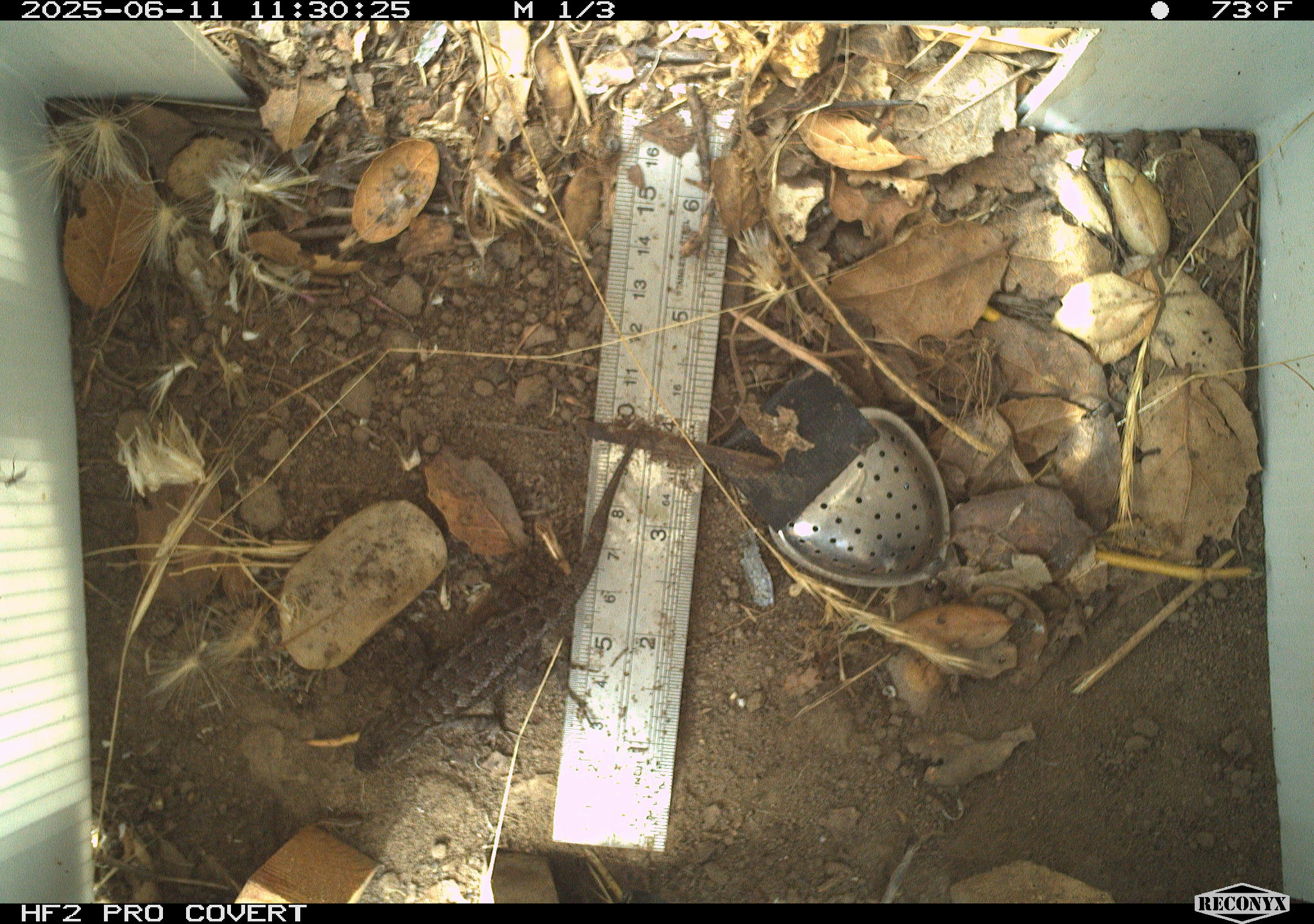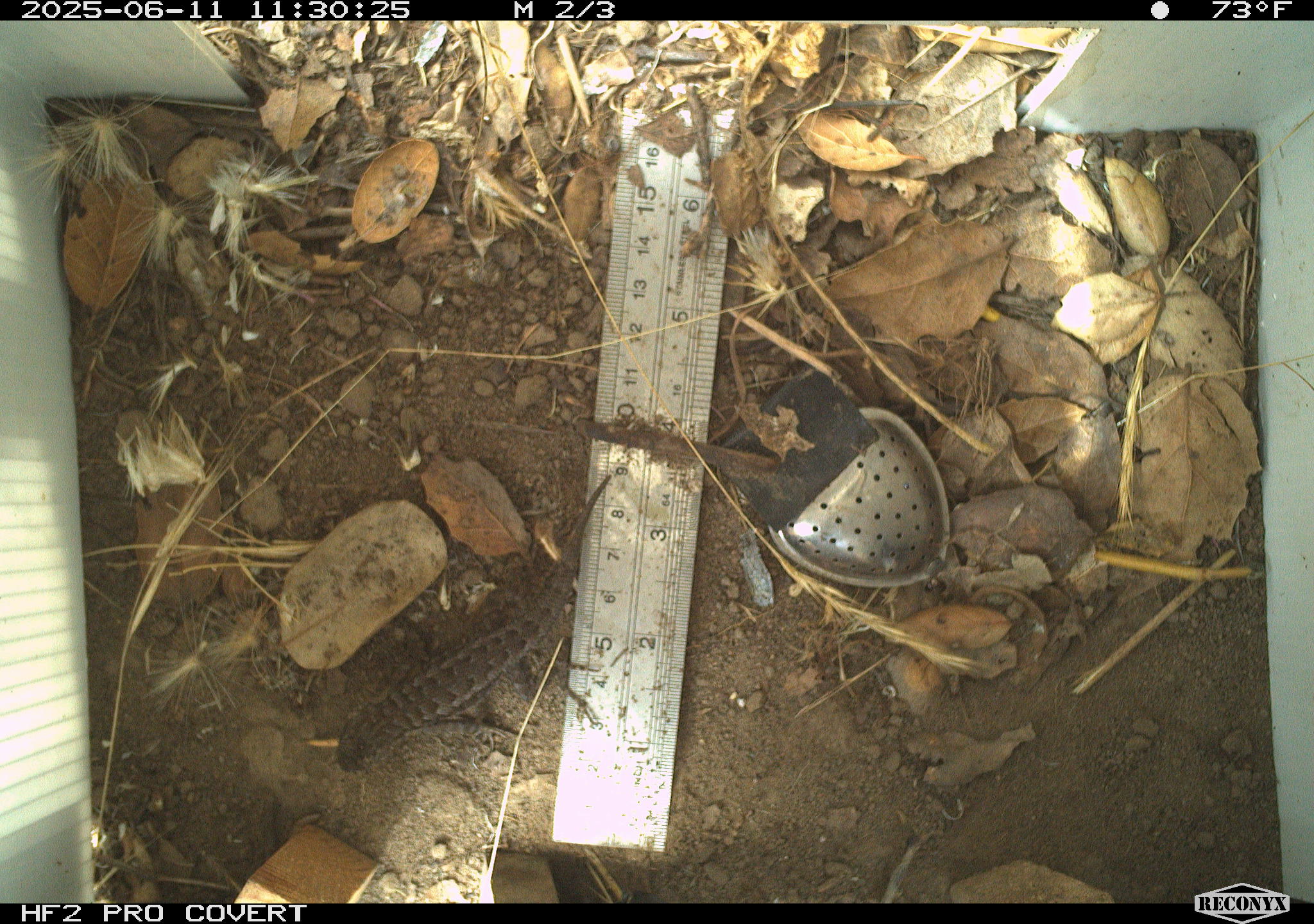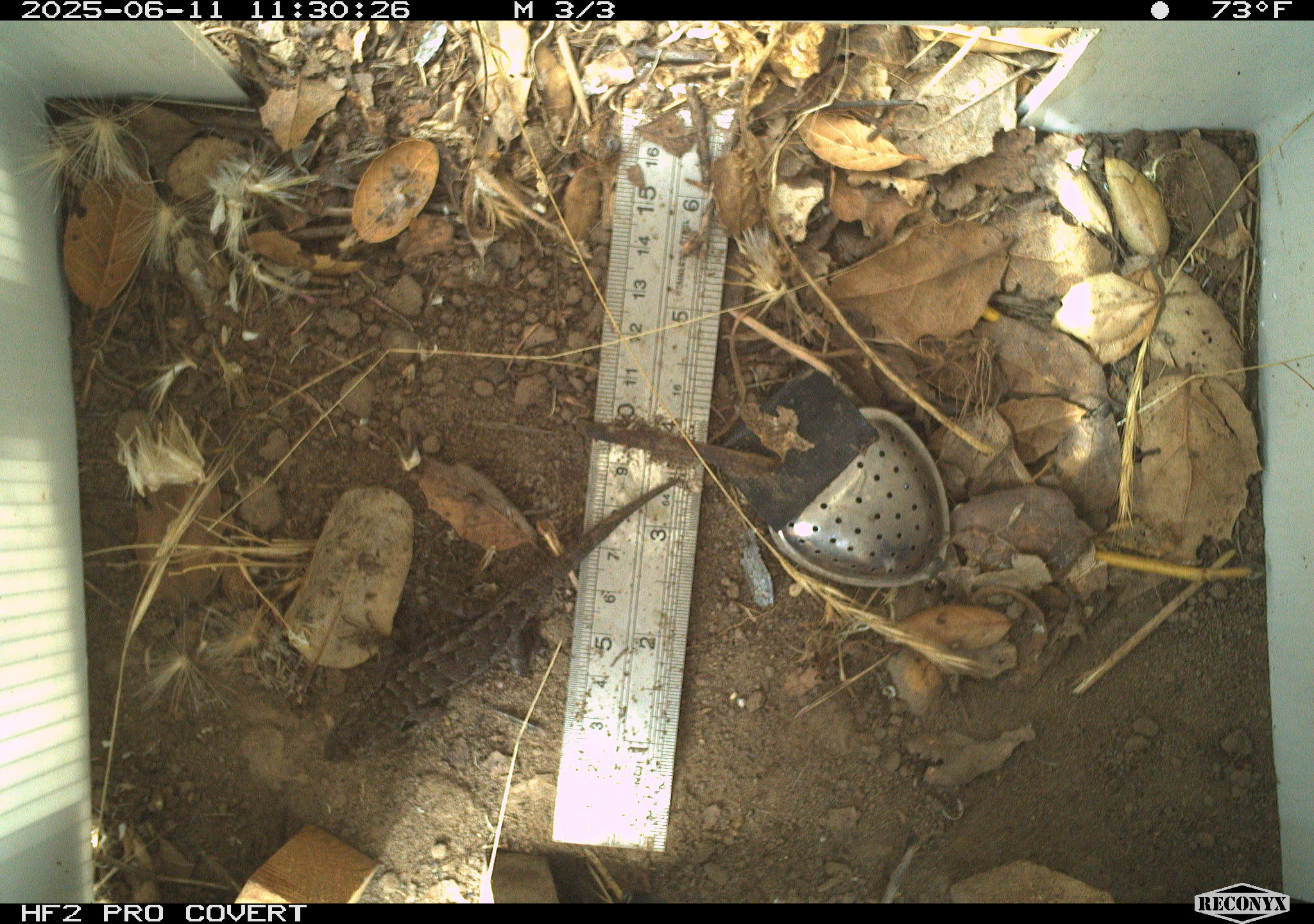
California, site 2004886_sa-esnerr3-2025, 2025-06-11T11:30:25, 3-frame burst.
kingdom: Animalia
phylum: Chordata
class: Reptilia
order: Squamata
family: Phrynosomatidae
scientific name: Phrynosomatidae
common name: north american spiny lizards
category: sceloporus/uta species